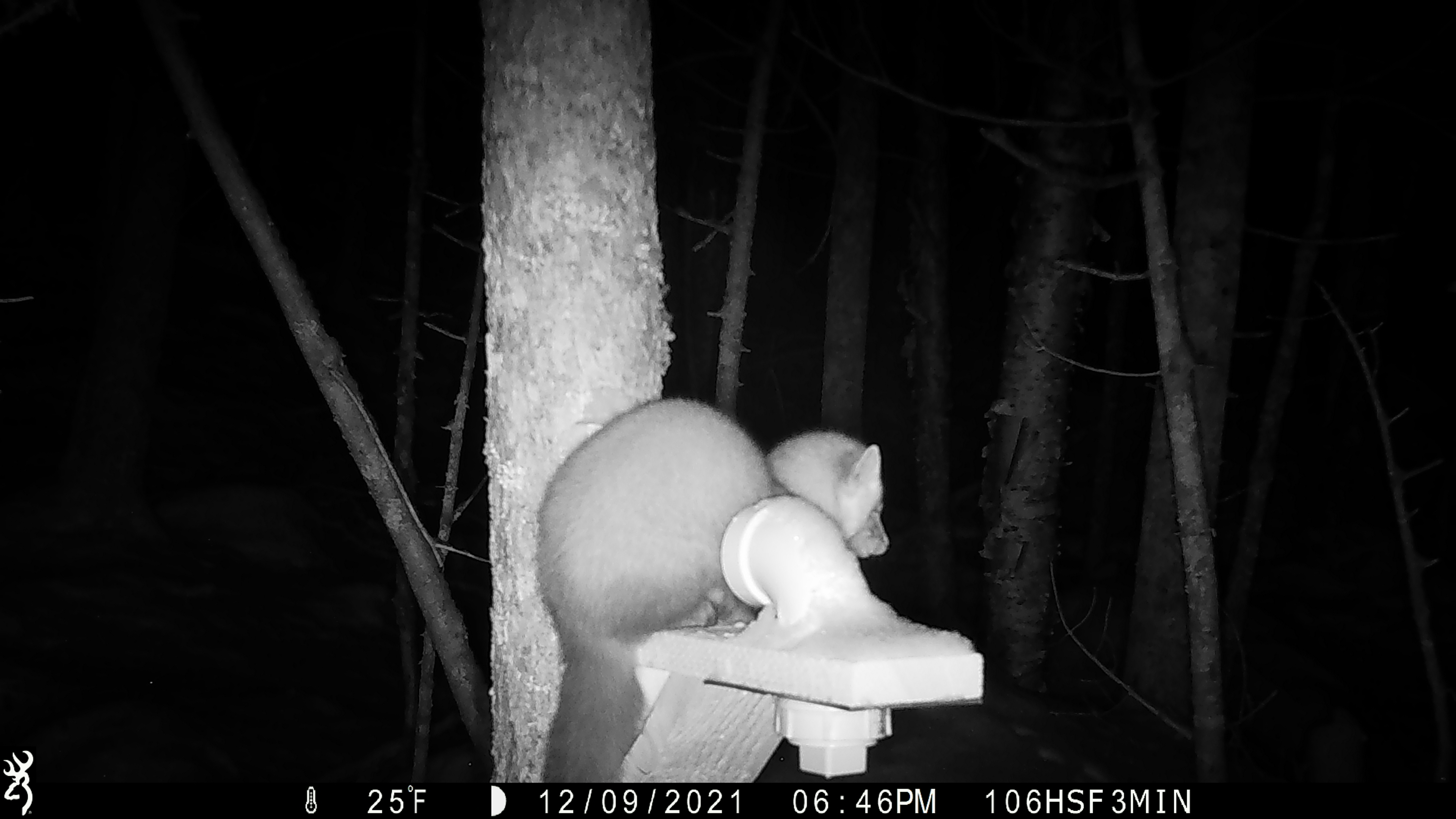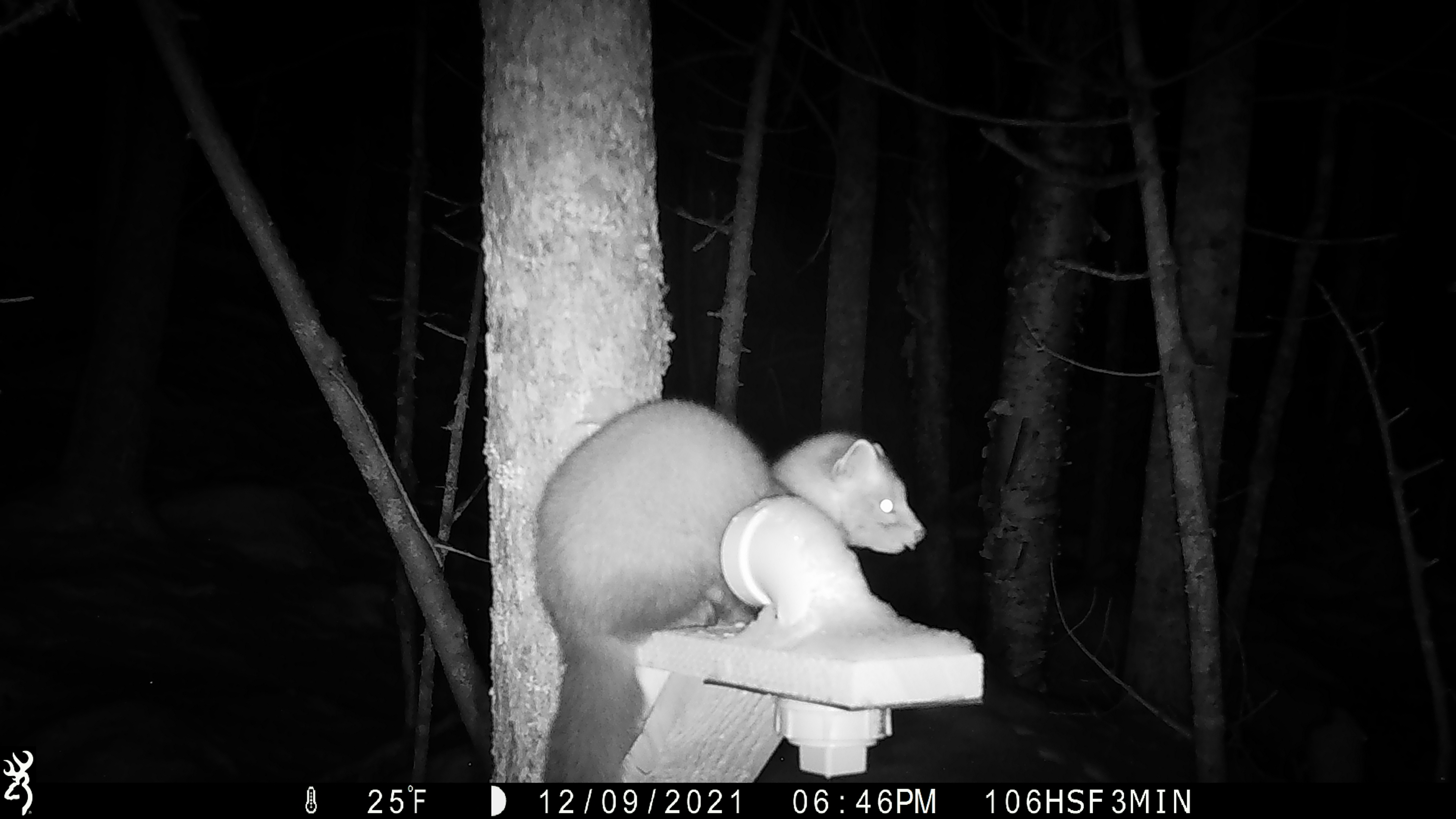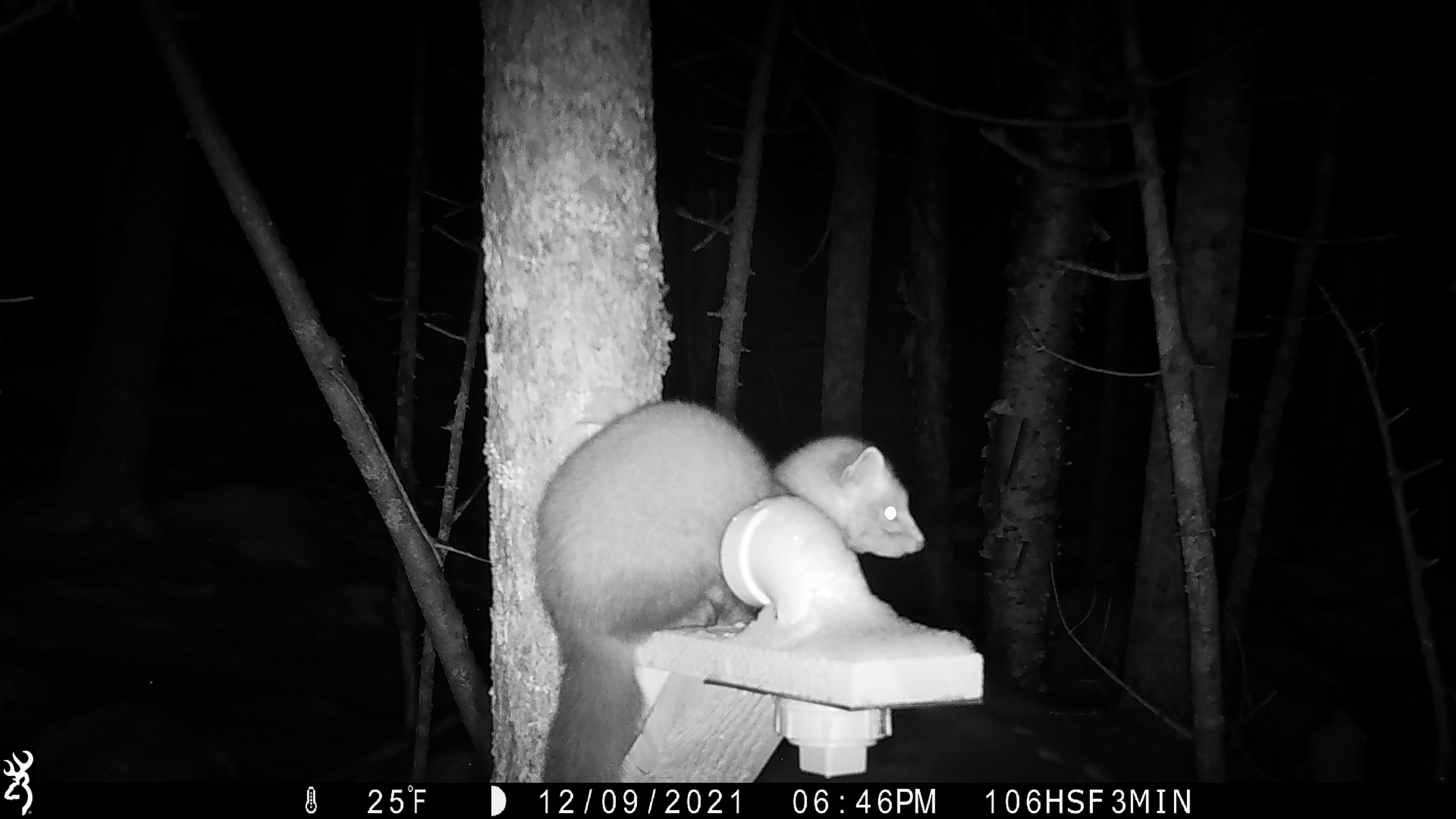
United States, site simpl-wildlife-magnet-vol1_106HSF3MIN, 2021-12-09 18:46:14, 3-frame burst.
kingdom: Animalia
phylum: Chordata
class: Mammalia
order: Carnivora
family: Mustelidae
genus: Martes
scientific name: Martes americana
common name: american marten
American marten (Martes americana).